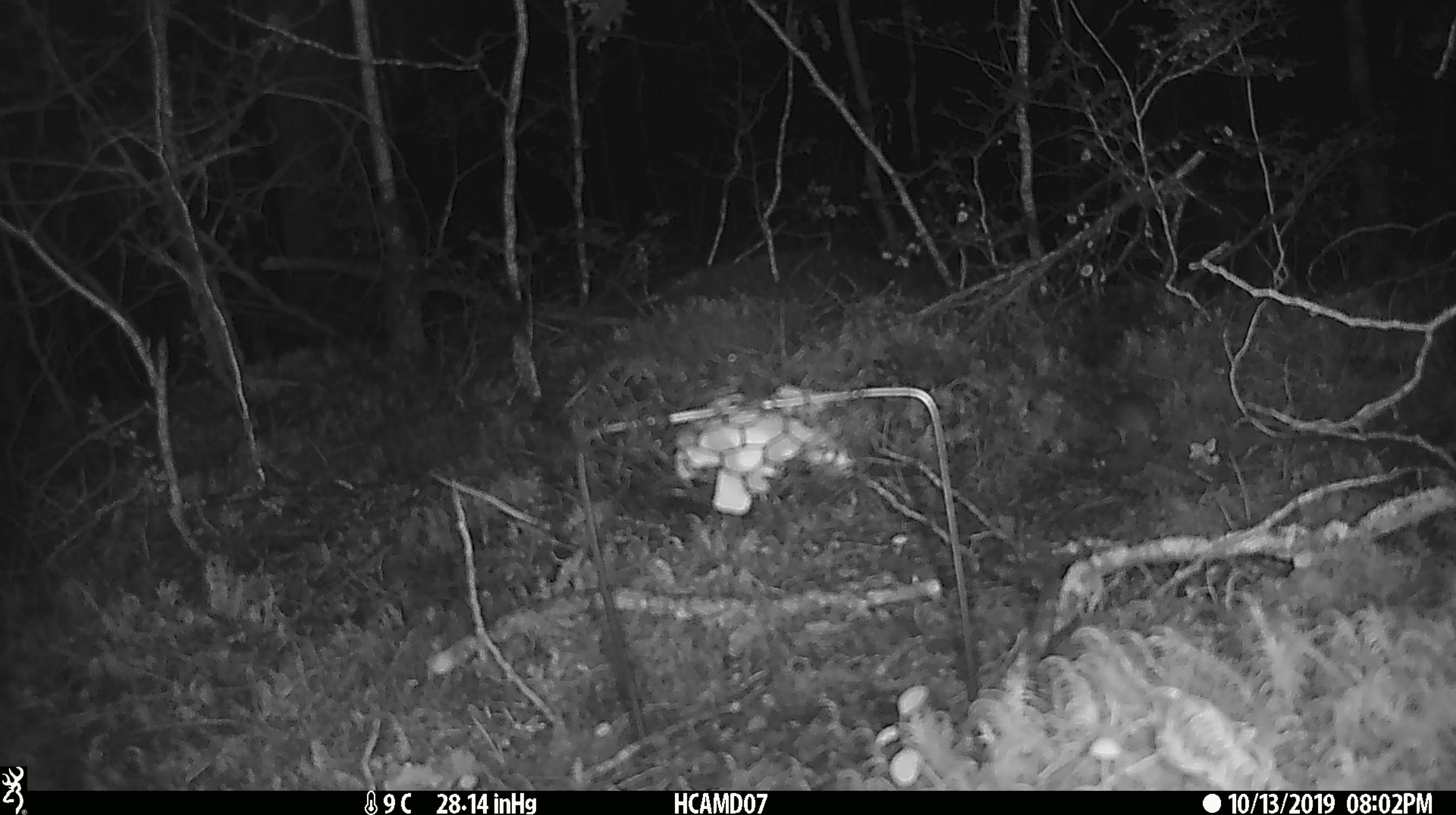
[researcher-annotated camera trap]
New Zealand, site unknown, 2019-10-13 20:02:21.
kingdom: Animalia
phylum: Chordata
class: Mammalia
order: Rodentia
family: Muridae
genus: Mus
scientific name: Mus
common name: mouse